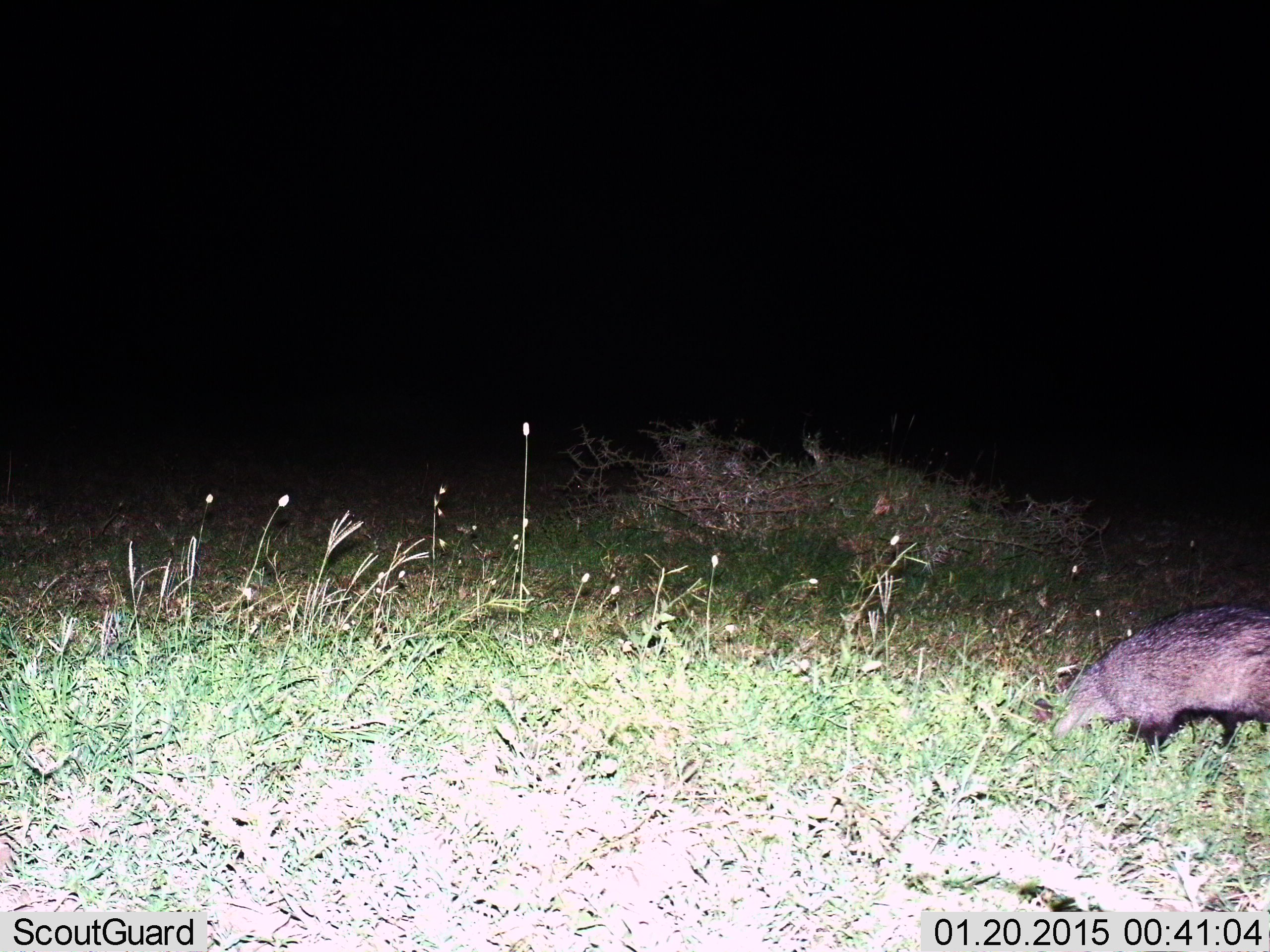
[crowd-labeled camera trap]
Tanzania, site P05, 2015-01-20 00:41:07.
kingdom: Animalia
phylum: Chordata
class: Mammalia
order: Carnivora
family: Mustelidae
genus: Mellivora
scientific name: Mellivora capensis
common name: honey badger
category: honeybadger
Honeybadger (honey badger) (Mellivora capensis), count 1. Behavior (volunteer vote fractions): standing 29%, resting 0%, moving 71%, interacting 0%. Young present (vote fraction): 0%. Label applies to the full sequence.